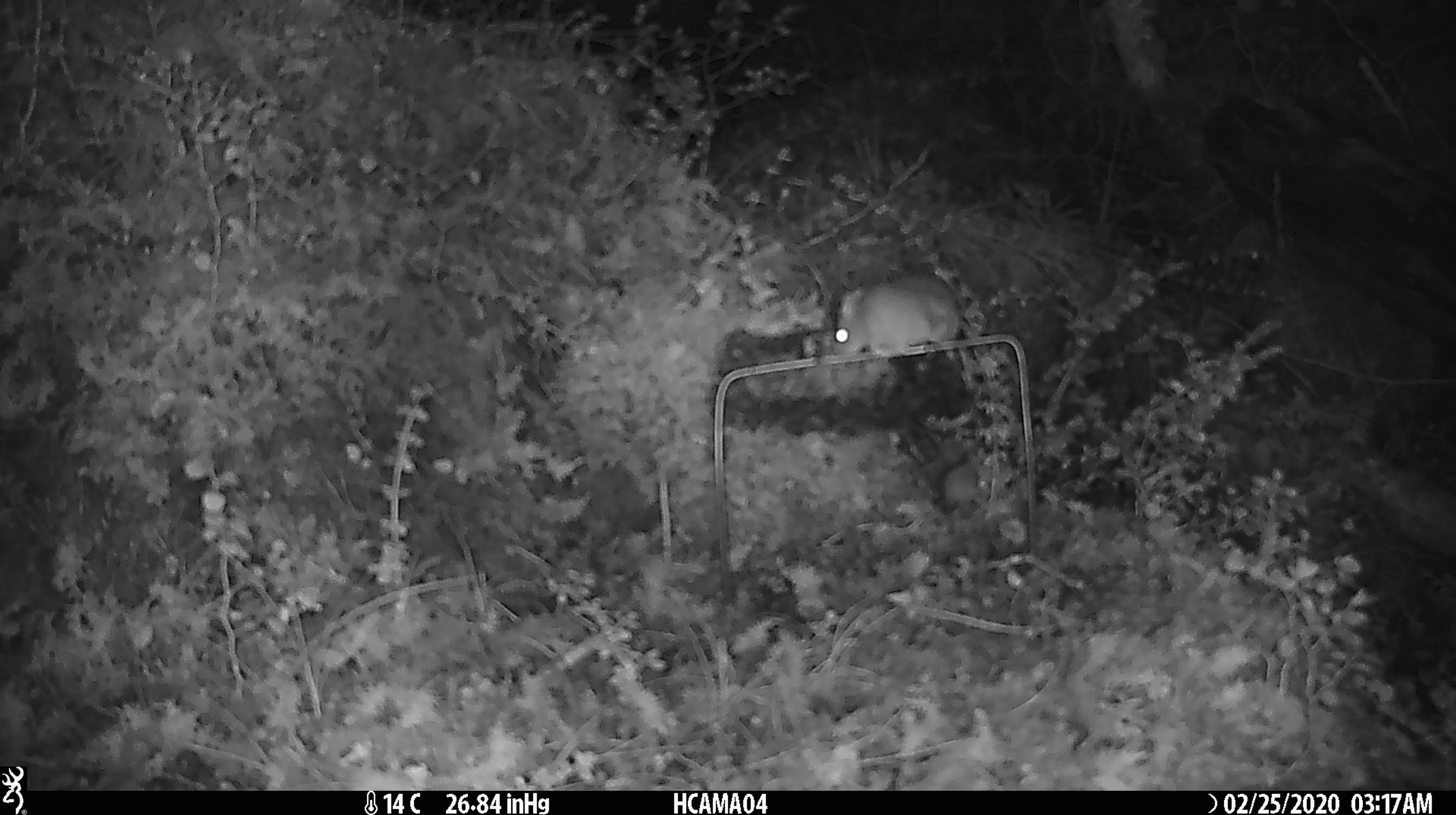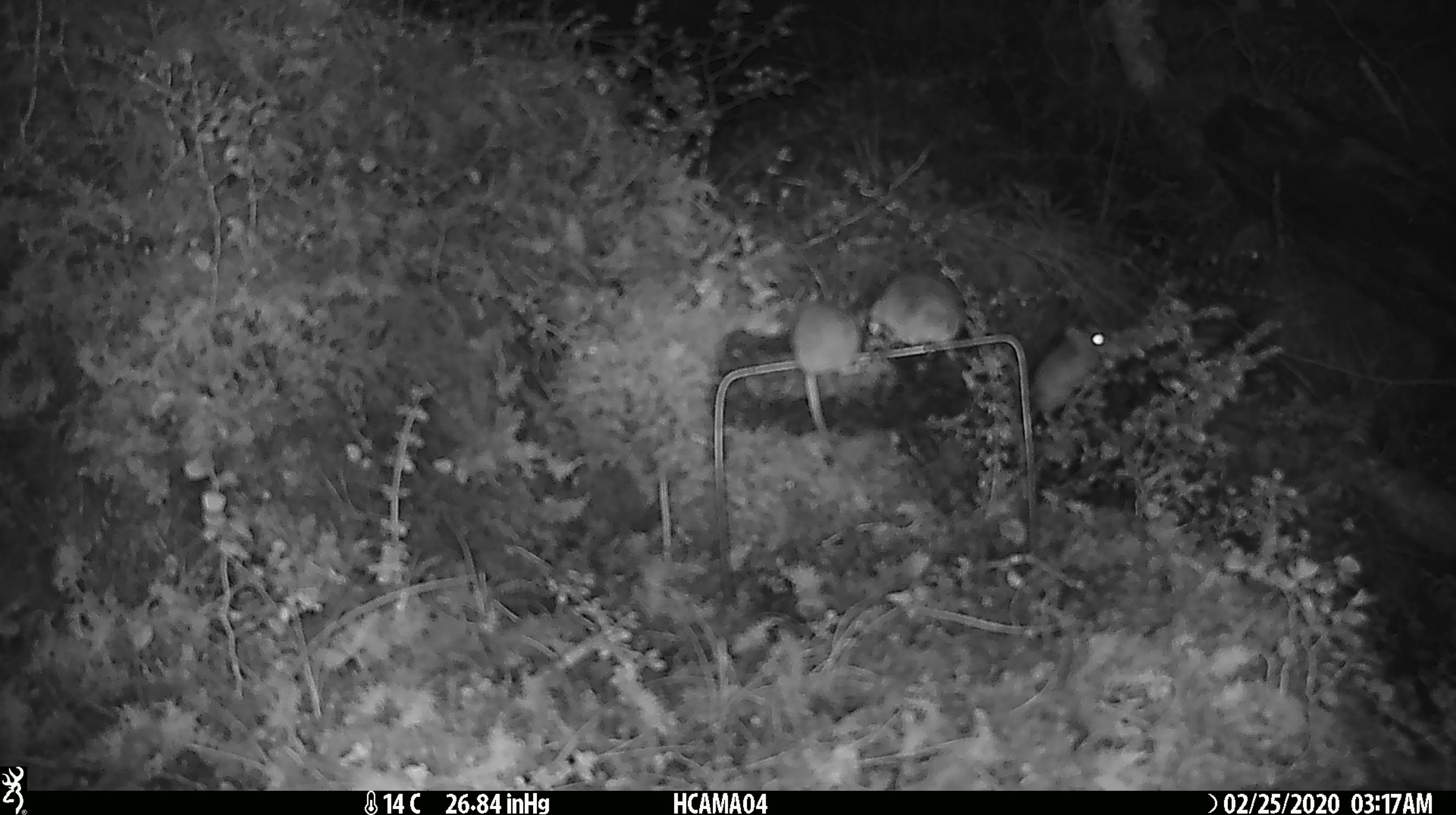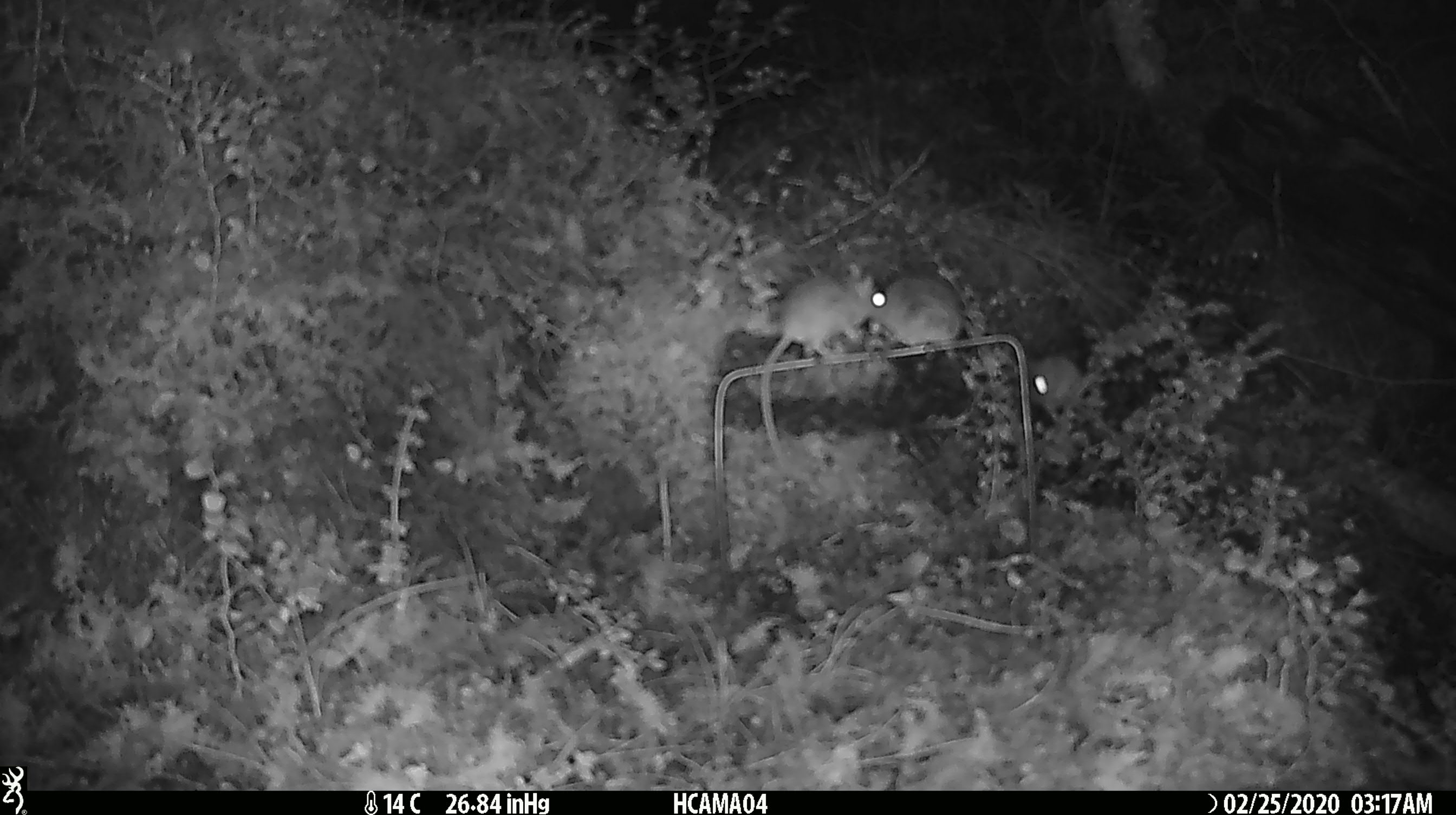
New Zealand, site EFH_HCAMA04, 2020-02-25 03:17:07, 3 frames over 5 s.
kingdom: Animalia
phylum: Chordata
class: Mammalia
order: Rodentia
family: Muridae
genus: Mus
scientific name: Mus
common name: mouse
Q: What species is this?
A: Mouse (Mus).